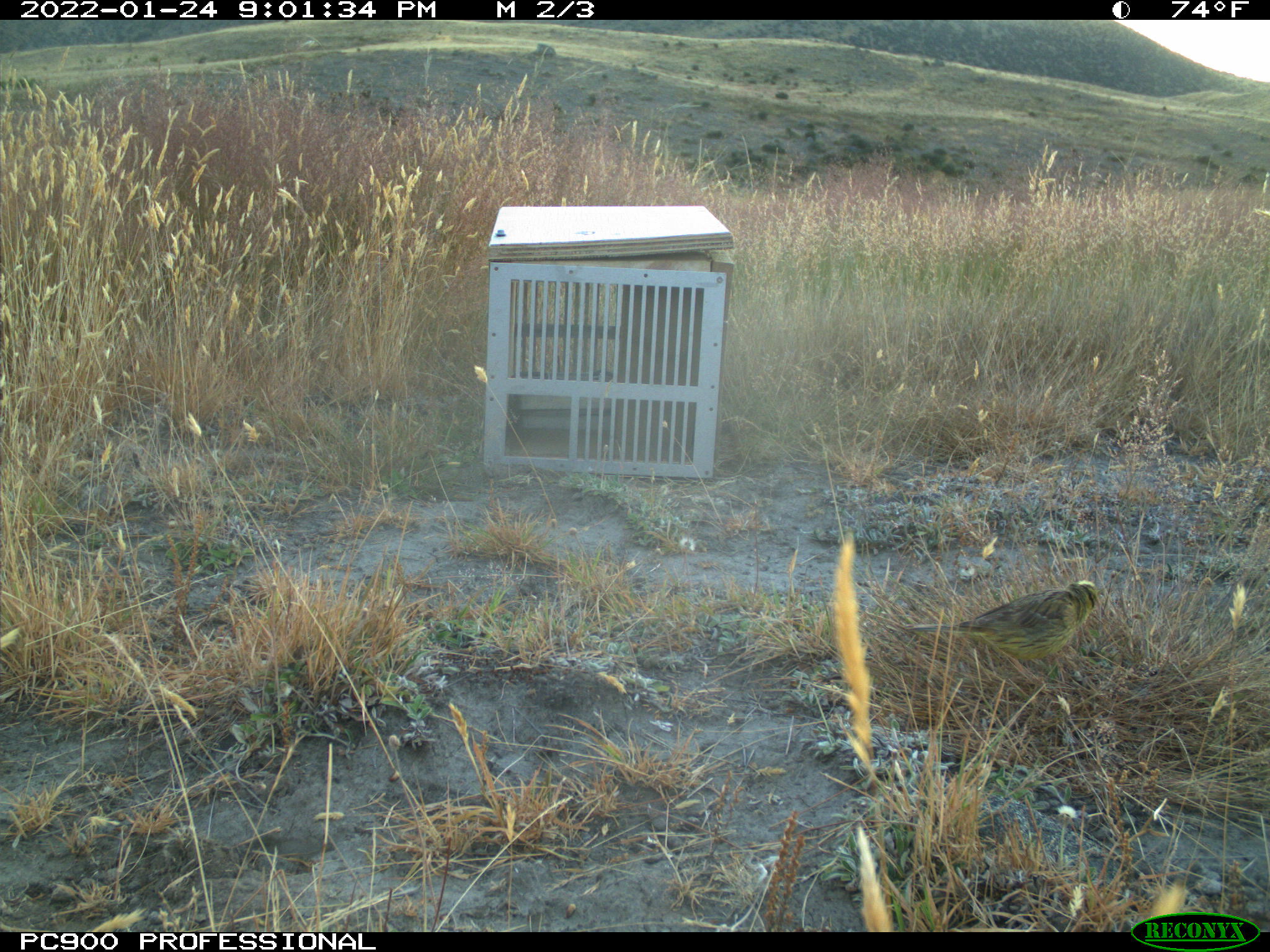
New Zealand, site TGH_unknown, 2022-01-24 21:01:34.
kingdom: Animalia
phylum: Chordata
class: Aves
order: Passeriformes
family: Emberizidae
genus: Emberiza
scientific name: Emberiza citrinella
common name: yellowhammer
Yellowhammer (Emberiza citrinella).